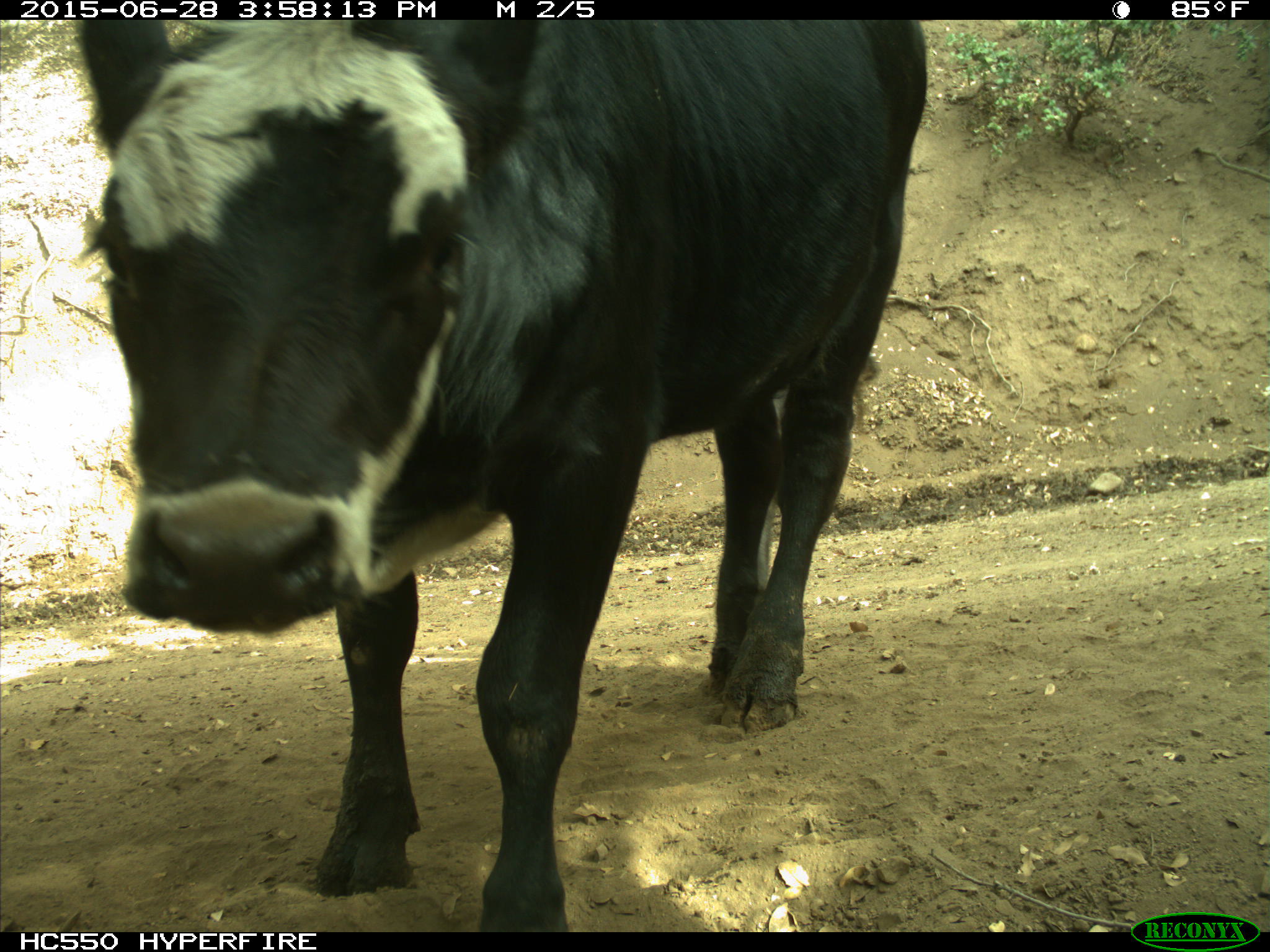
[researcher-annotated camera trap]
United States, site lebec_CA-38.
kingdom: Animalia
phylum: Chordata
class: Mammalia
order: Artiodactyla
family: Bovidae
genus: Bos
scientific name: Bos taurus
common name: domestic cow